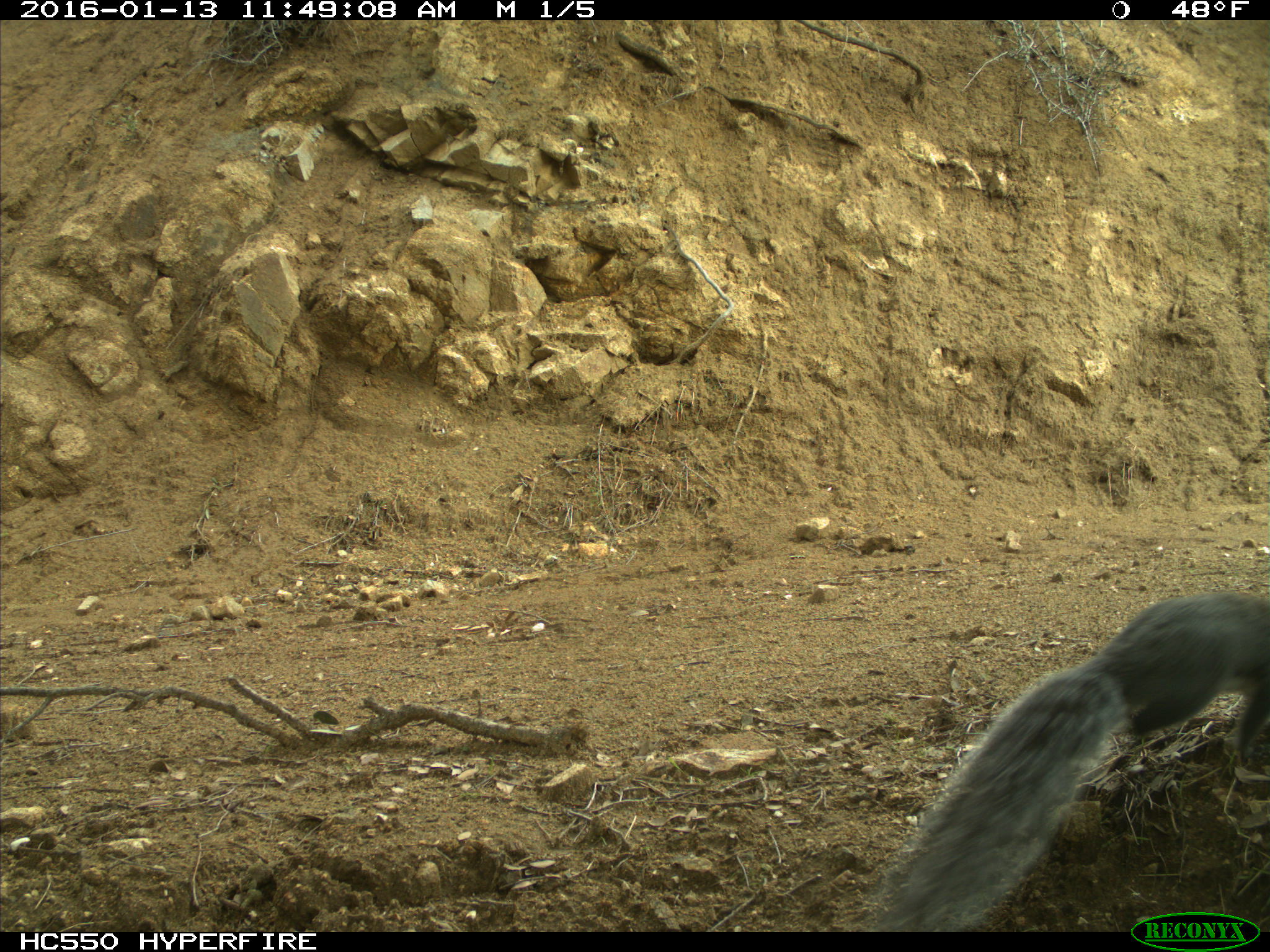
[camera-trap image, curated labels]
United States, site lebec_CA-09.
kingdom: Animalia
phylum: Chordata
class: Mammalia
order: Rodentia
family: Sciuridae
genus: Sciurus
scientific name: Sciurus carolinensis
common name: eastern gray squirrel